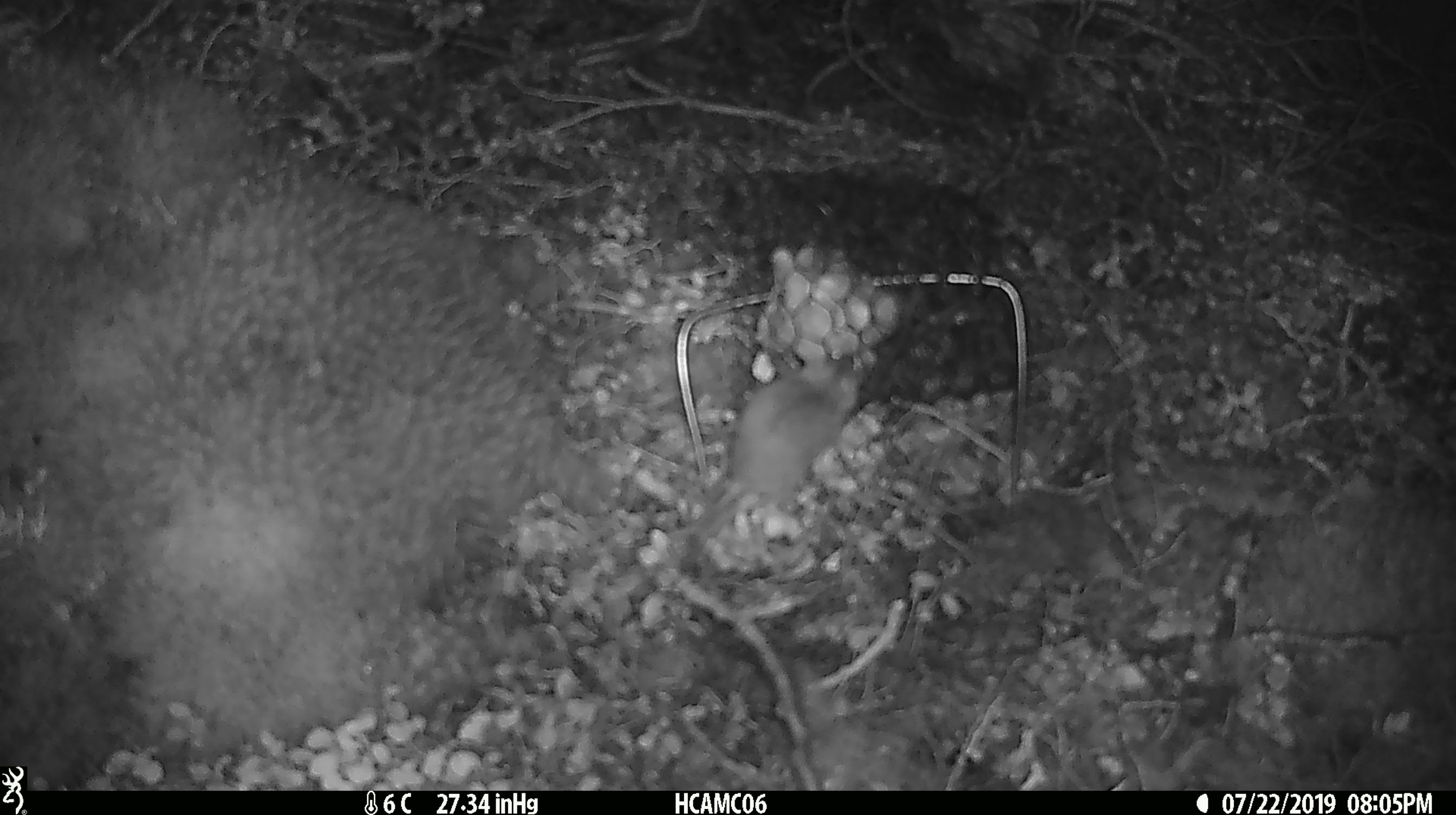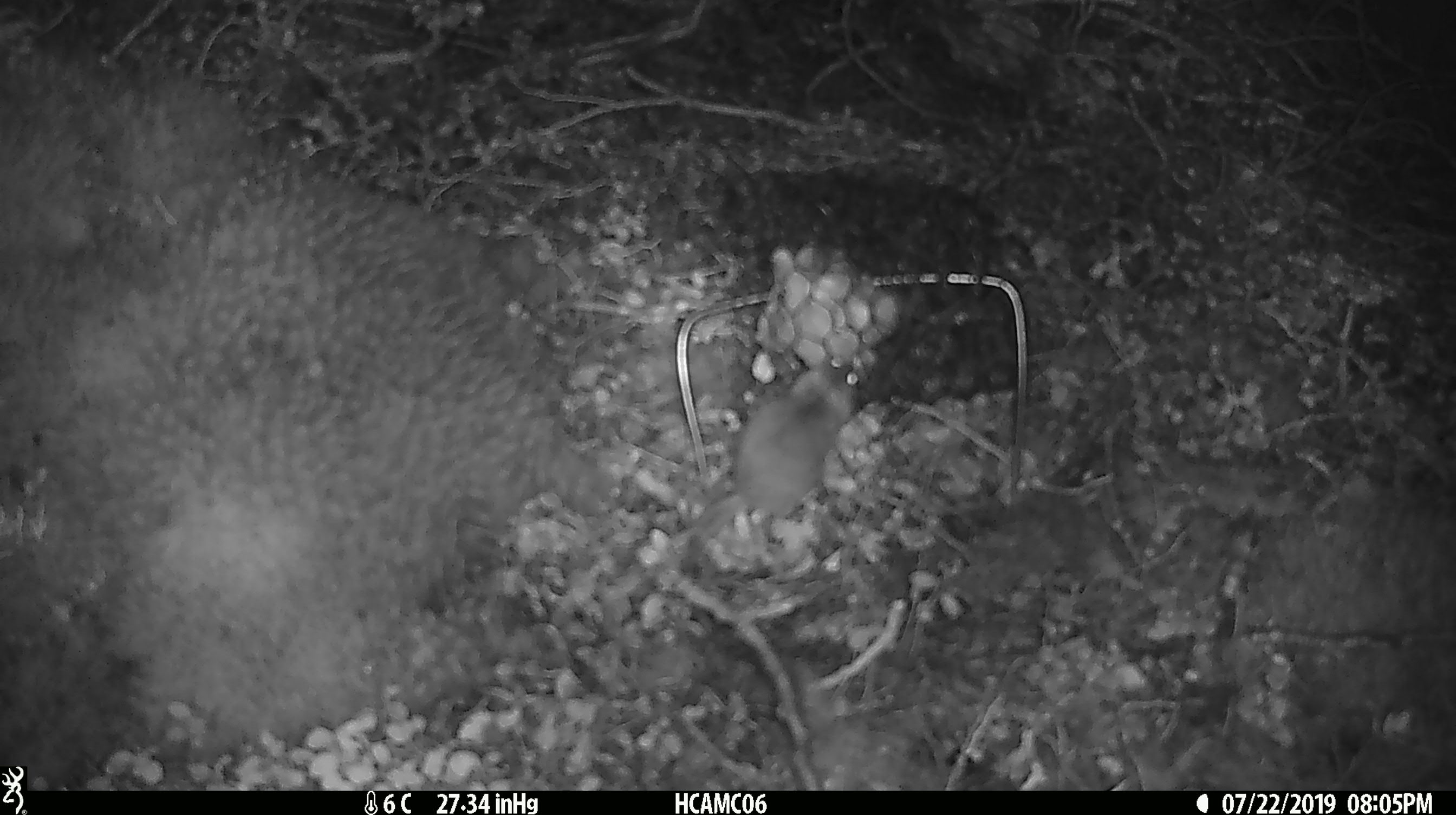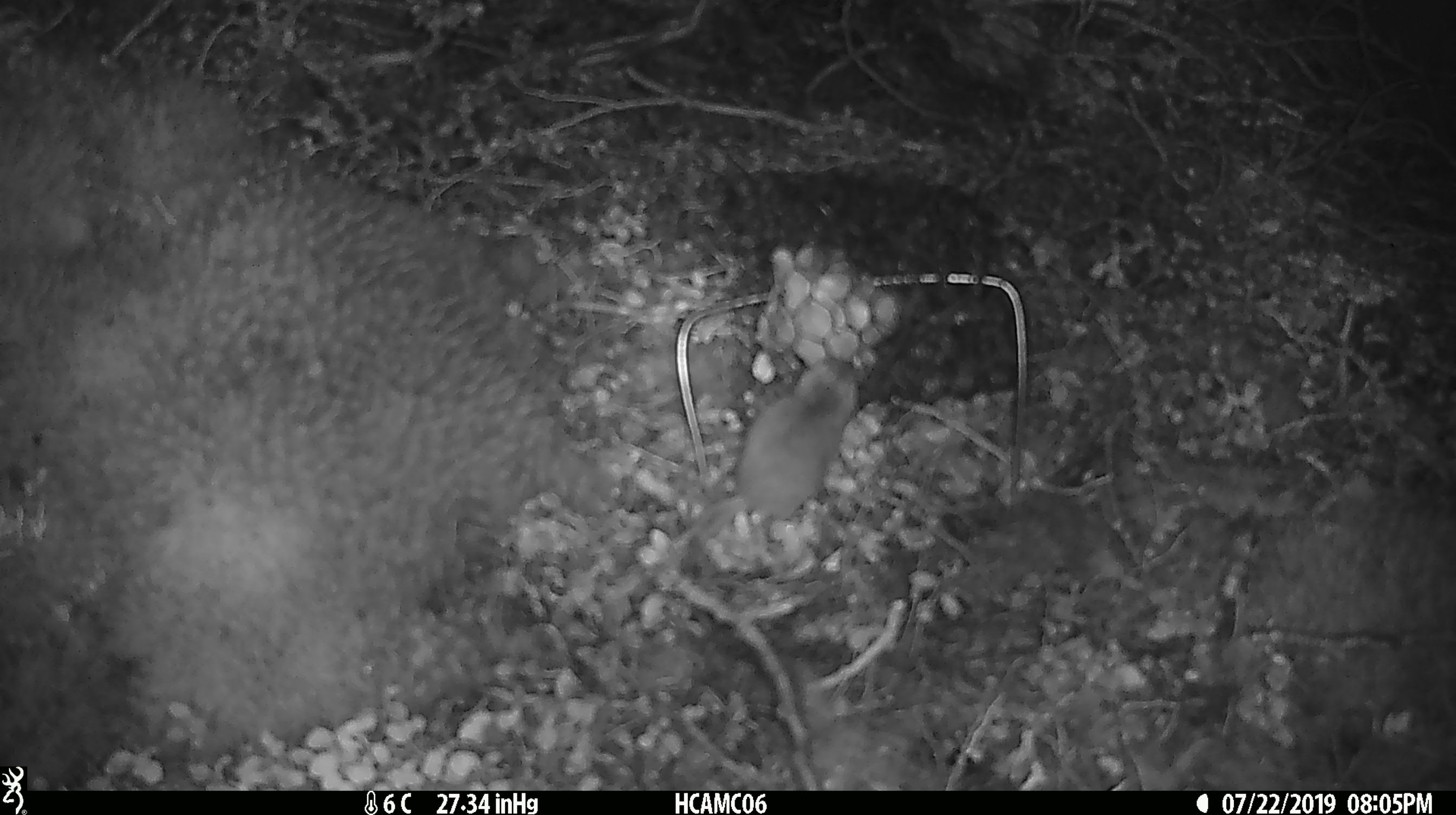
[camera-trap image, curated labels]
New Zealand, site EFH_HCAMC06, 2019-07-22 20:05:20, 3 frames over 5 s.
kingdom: Animalia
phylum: Chordata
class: Mammalia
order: Rodentia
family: Muridae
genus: Mus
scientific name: Mus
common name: mouse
Mouse (Mus).